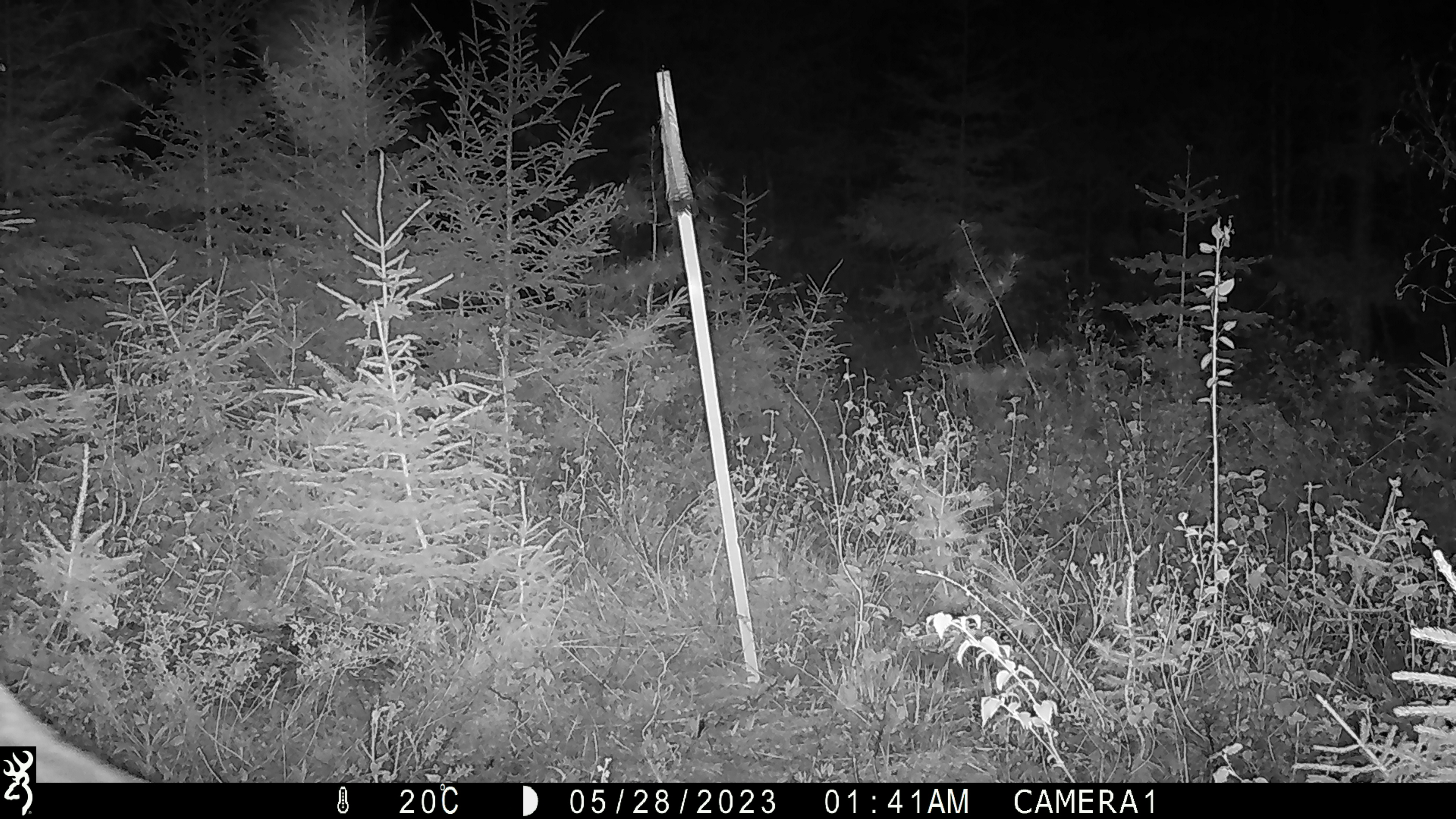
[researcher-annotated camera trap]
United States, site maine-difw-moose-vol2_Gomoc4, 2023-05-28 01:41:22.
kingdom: Animalia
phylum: Chordata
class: Mammalia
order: Artiodactyla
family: Cervidae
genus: Alces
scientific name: Alces alces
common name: moose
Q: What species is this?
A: Moose (Alces alces).